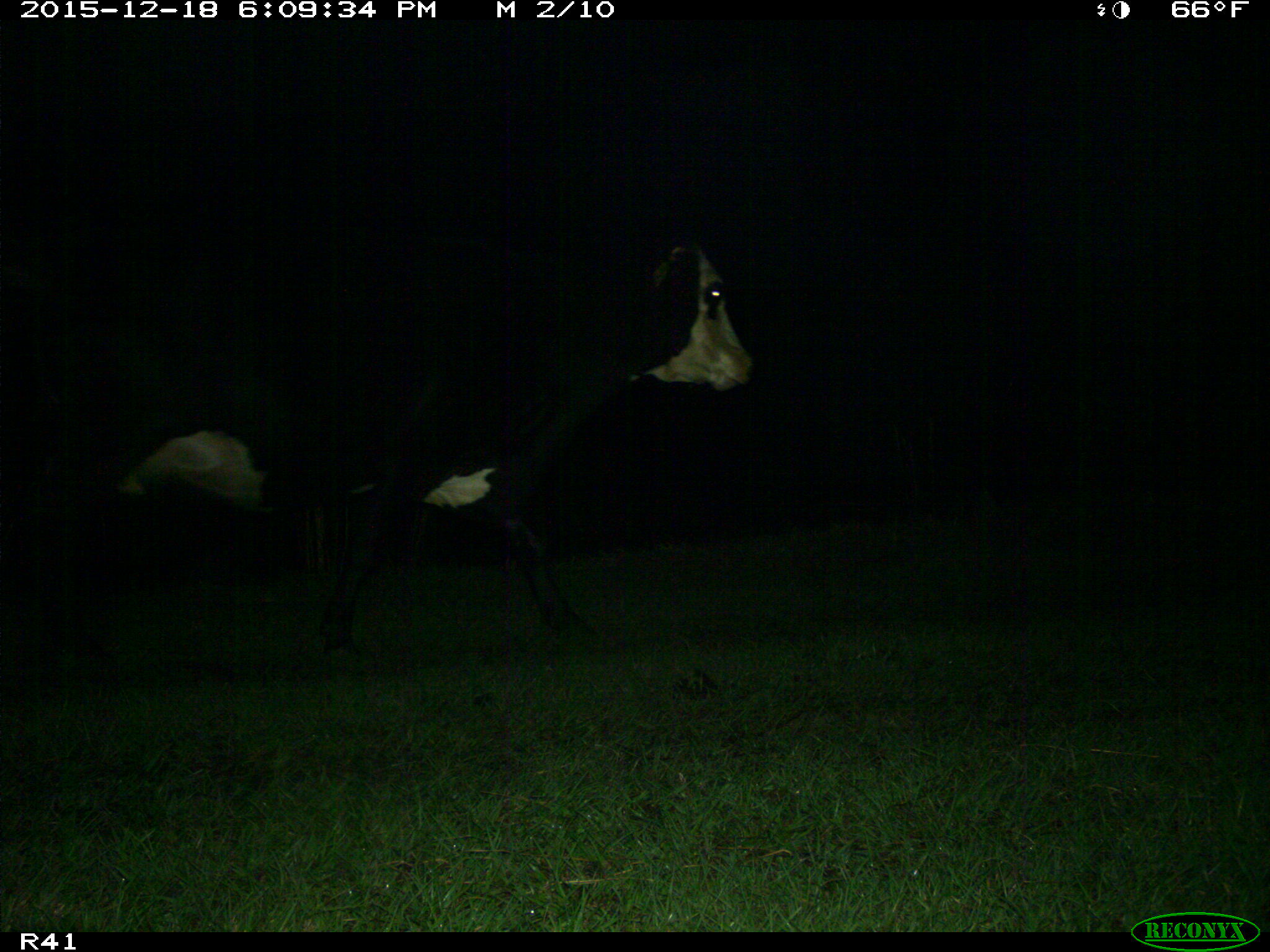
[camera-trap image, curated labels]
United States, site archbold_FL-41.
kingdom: Animalia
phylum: Chordata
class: Mammalia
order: Artiodactyla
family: Bovidae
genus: Bos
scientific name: Bos taurus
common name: domestic cow